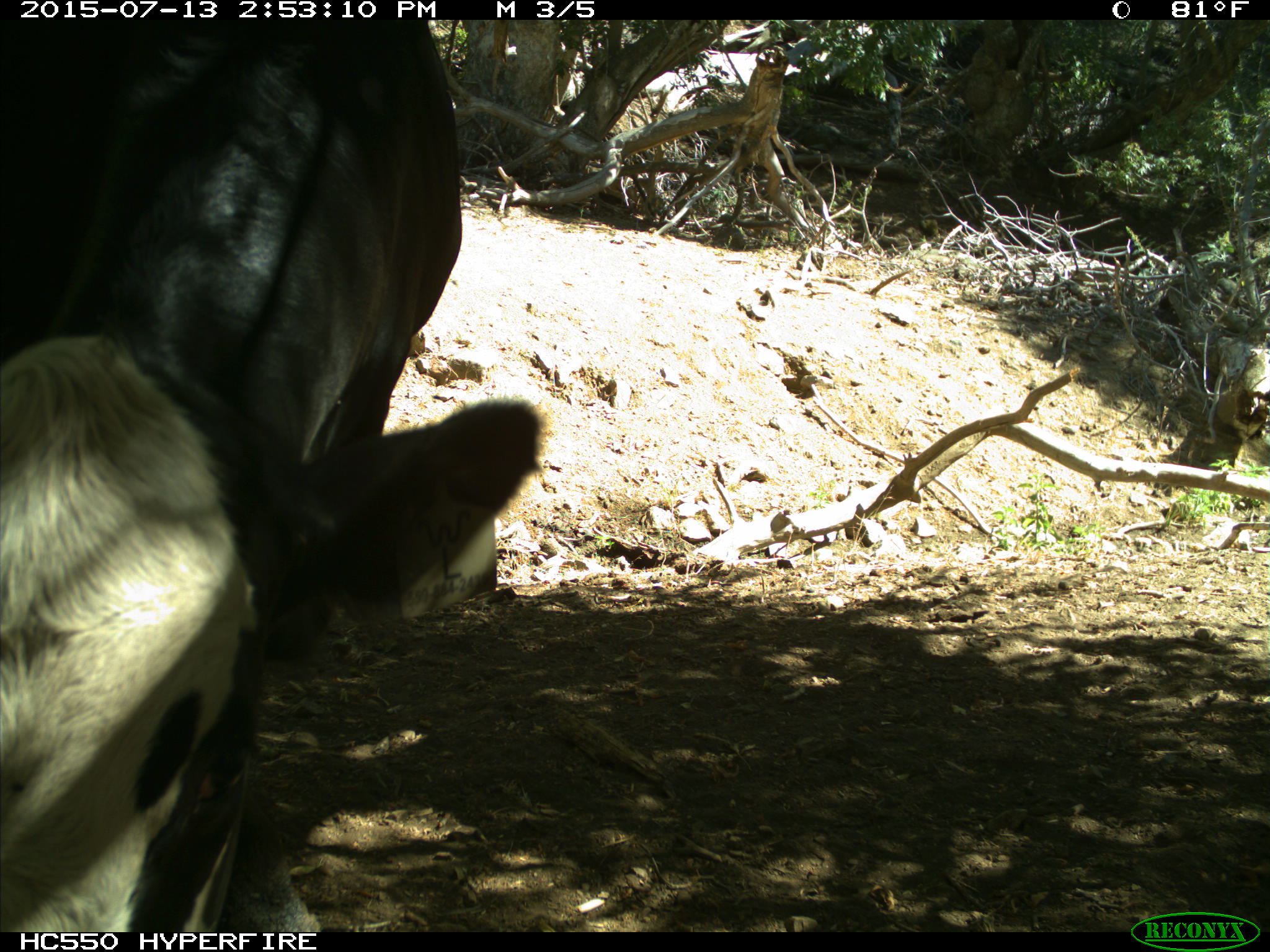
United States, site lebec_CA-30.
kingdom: Animalia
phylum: Chordata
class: Mammalia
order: Artiodactyla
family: Bovidae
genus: Bos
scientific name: Bos taurus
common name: domestic cow